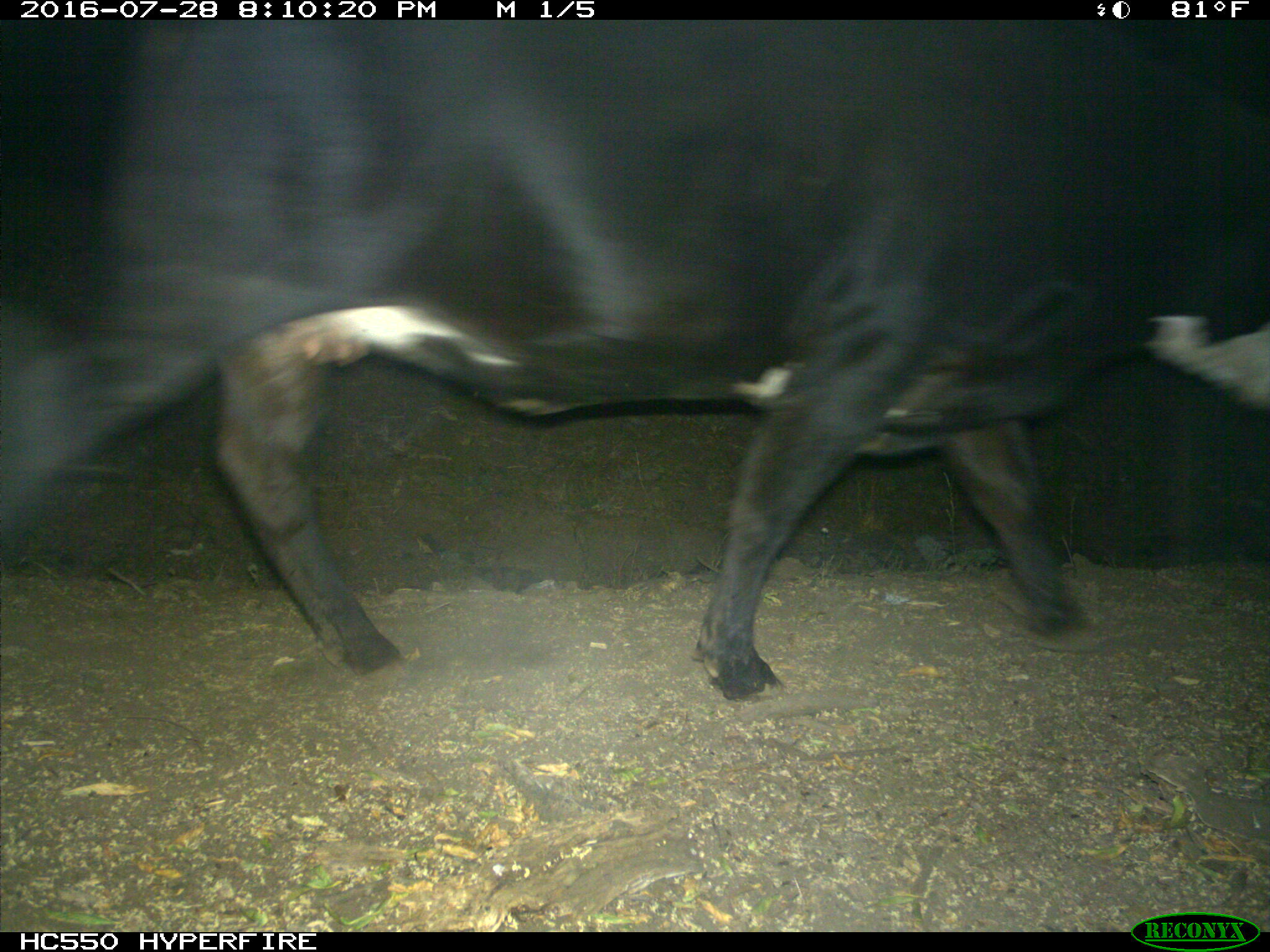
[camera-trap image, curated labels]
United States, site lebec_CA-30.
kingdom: Animalia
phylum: Chordata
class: Mammalia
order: Artiodactyla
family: Bovidae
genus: Bos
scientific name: Bos taurus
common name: domestic cow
Bos taurus (domestic cow).